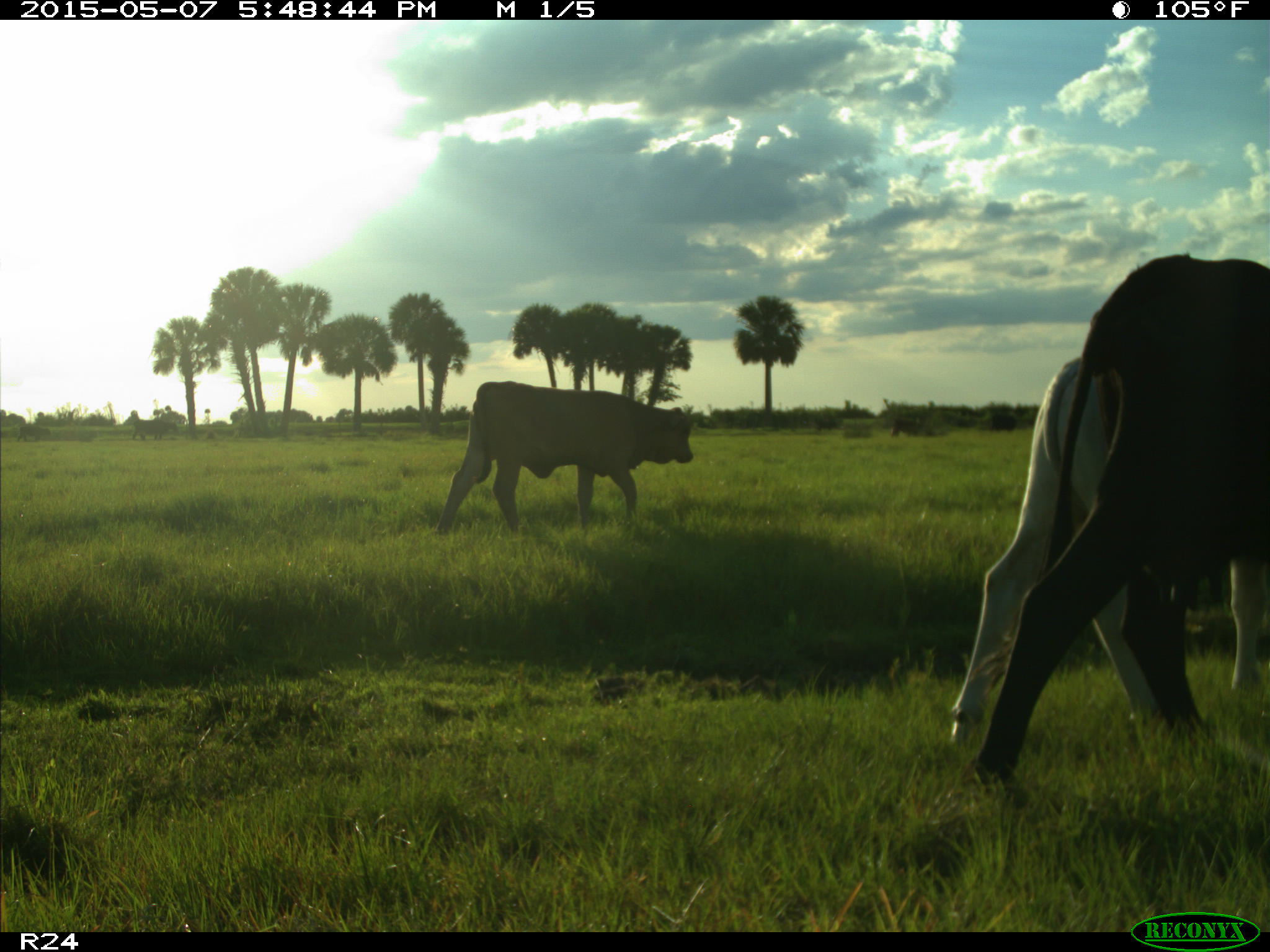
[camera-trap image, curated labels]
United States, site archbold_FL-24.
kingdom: Animalia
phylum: Chordata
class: Mammalia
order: Artiodactyla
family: Bovidae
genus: Bos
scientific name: Bos taurus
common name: domestic cow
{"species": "Bos taurus (domestic cow)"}